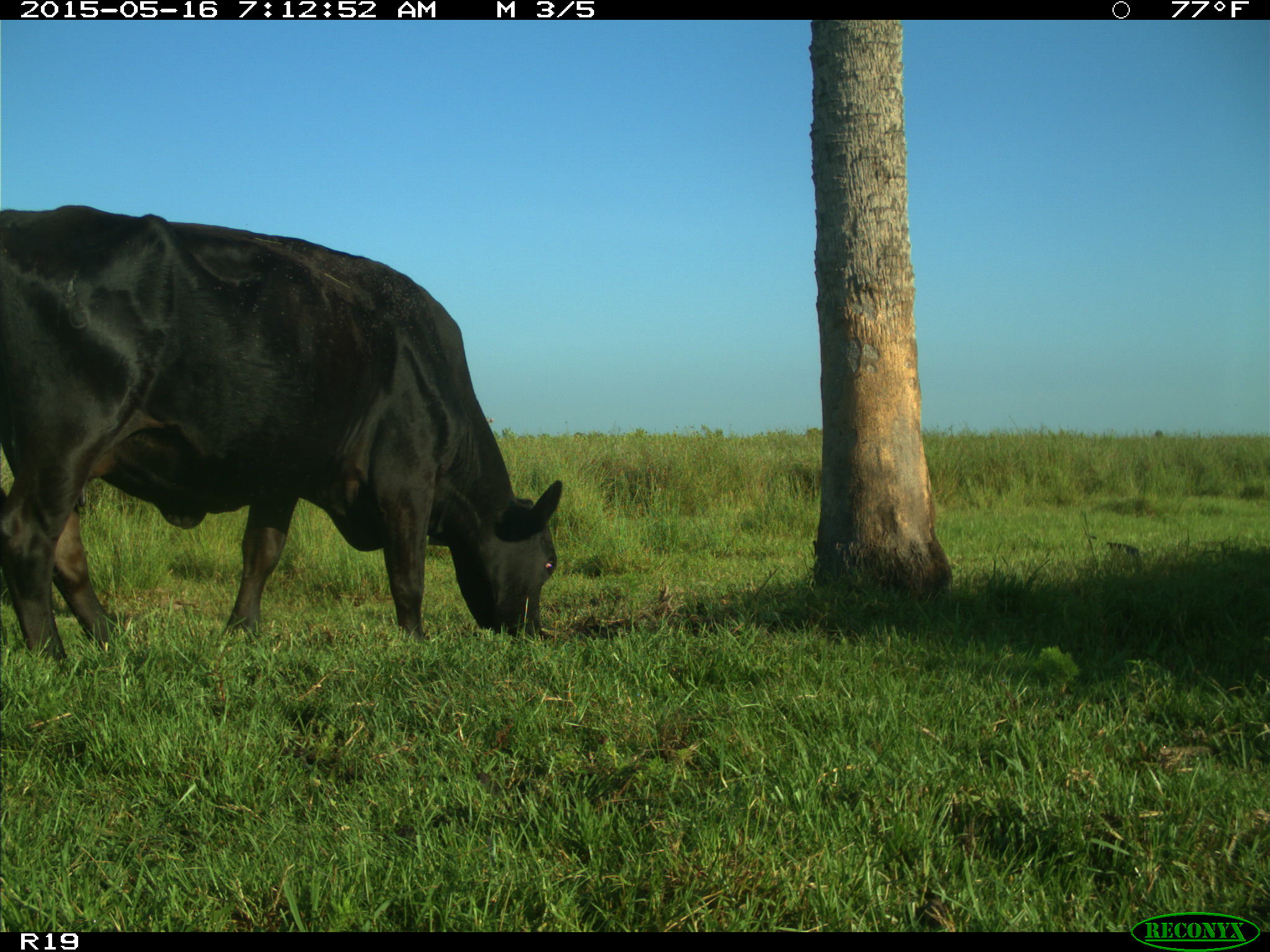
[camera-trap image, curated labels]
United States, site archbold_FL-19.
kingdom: Animalia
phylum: Chordata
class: Mammalia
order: Artiodactyla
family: Bovidae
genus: Bos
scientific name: Bos taurus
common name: domestic cow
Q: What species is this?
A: Bos taurus (domestic cow).